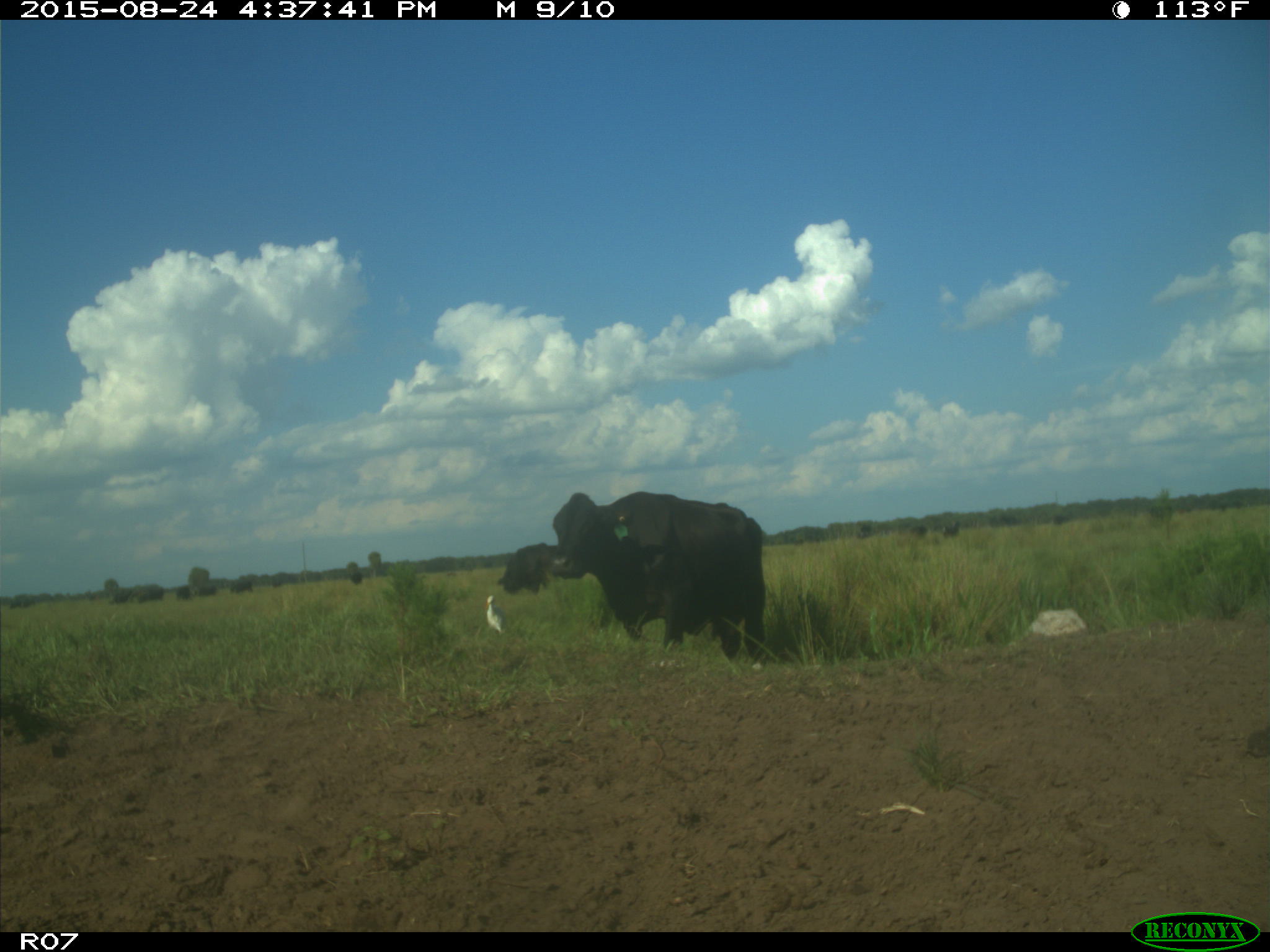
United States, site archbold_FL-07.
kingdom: Animalia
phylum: Chordata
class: Mammalia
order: Artiodactyla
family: Bovidae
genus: Bos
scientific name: Bos taurus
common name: domestic cow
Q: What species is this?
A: Bos taurus (domestic cow).